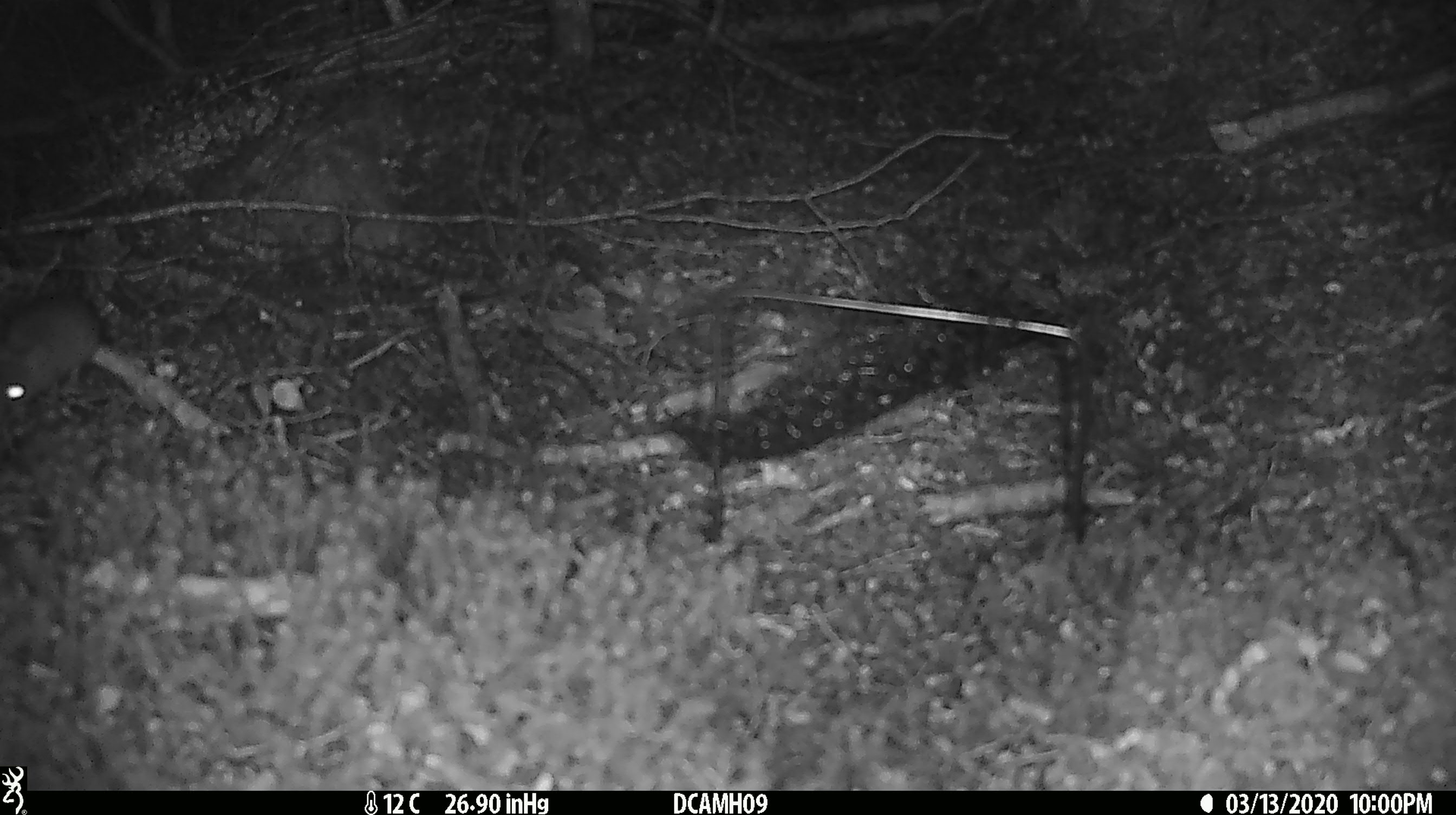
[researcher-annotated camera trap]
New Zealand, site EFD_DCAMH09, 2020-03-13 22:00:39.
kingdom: Animalia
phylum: Chordata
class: Mammalia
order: Rodentia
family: Muridae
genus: Mus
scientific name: Mus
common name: mouse